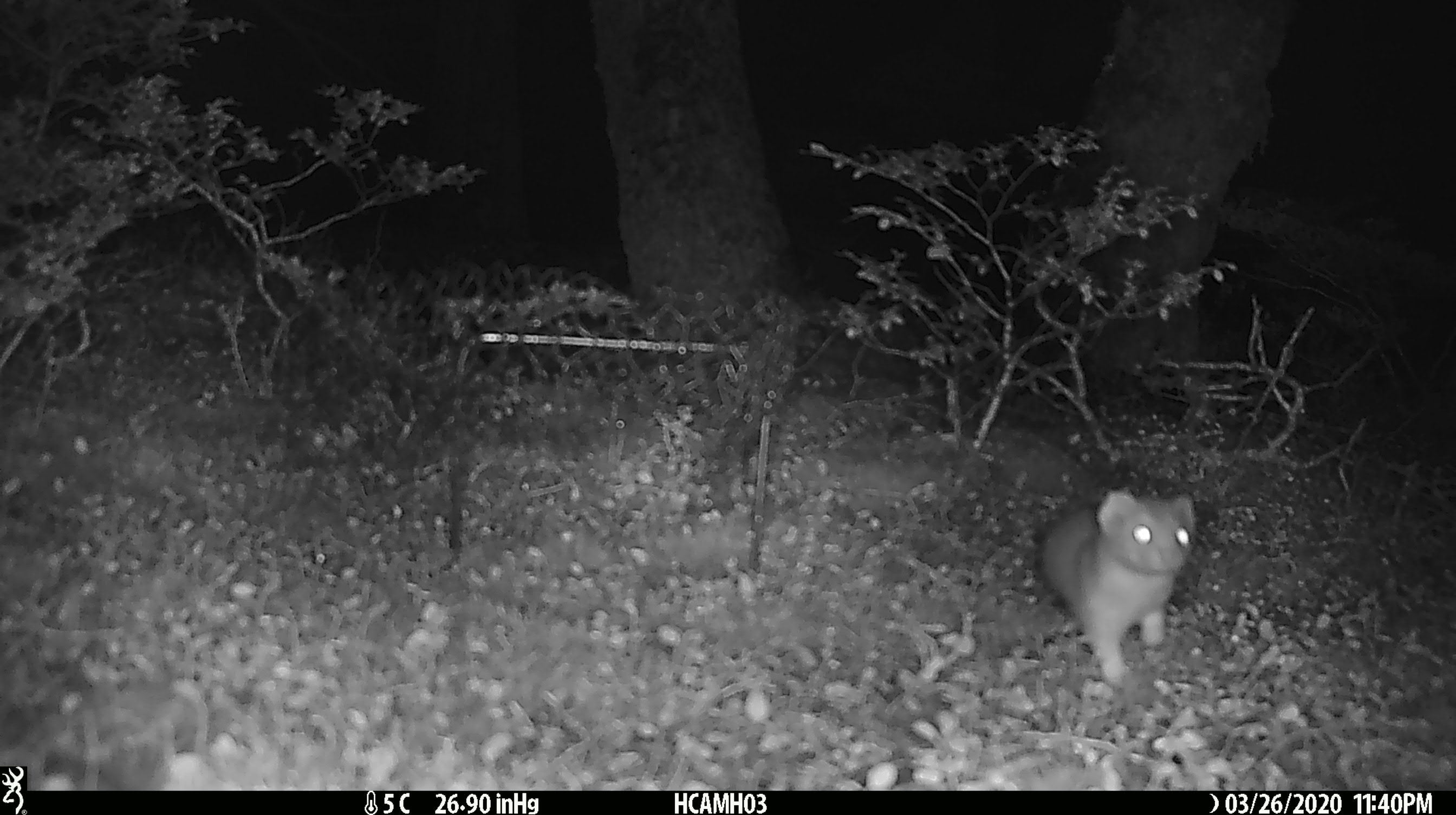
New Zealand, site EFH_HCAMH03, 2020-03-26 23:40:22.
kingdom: Animalia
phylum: Chordata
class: Mammalia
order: Carnivora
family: Mustelidae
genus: Mustela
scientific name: Mustela erminea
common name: stoat